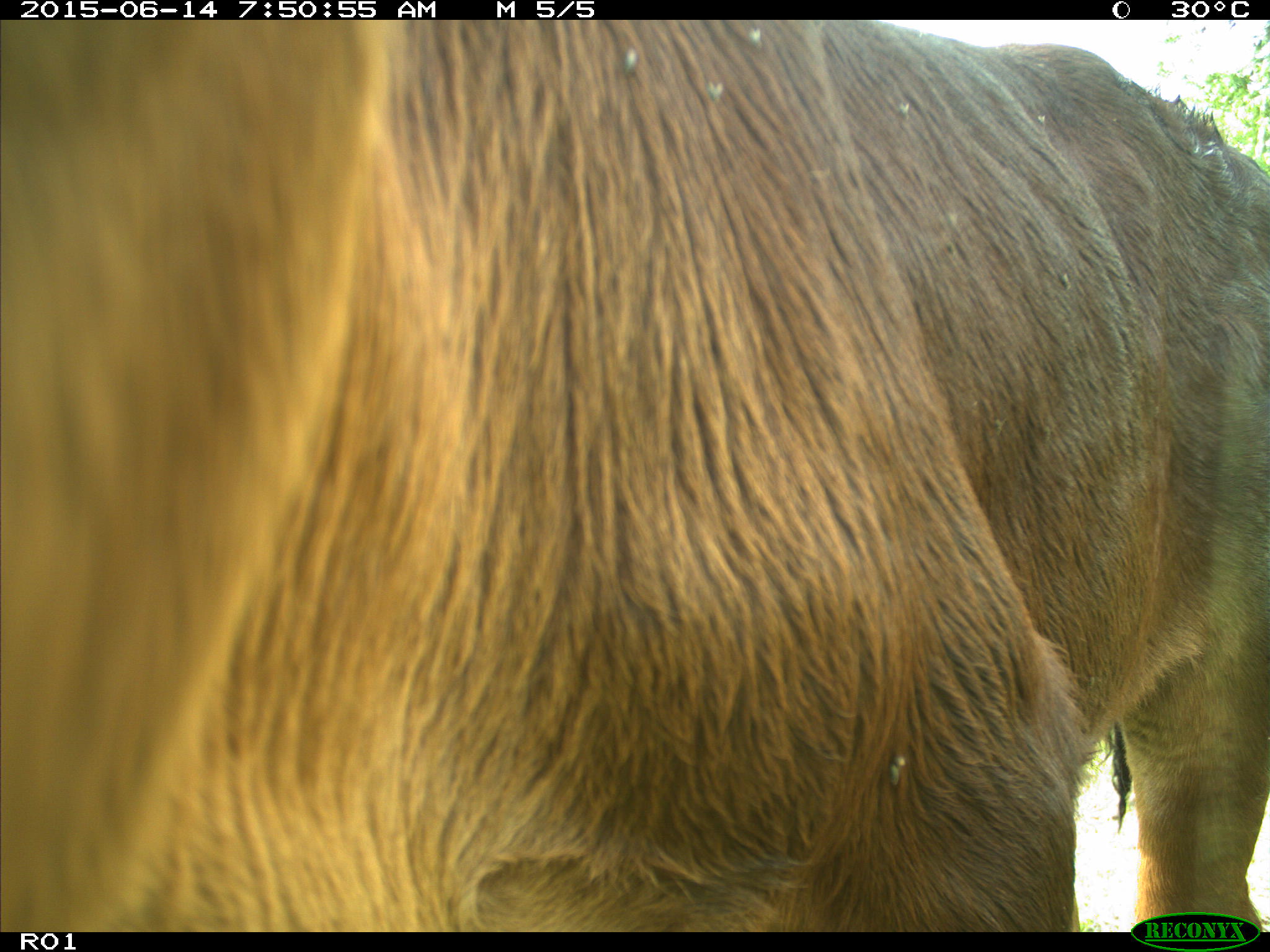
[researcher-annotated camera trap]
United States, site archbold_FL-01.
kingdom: Animalia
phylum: Chordata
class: Mammalia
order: Artiodactyla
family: Bovidae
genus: Bos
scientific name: Bos taurus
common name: domestic cow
Bos taurus (domestic cow).